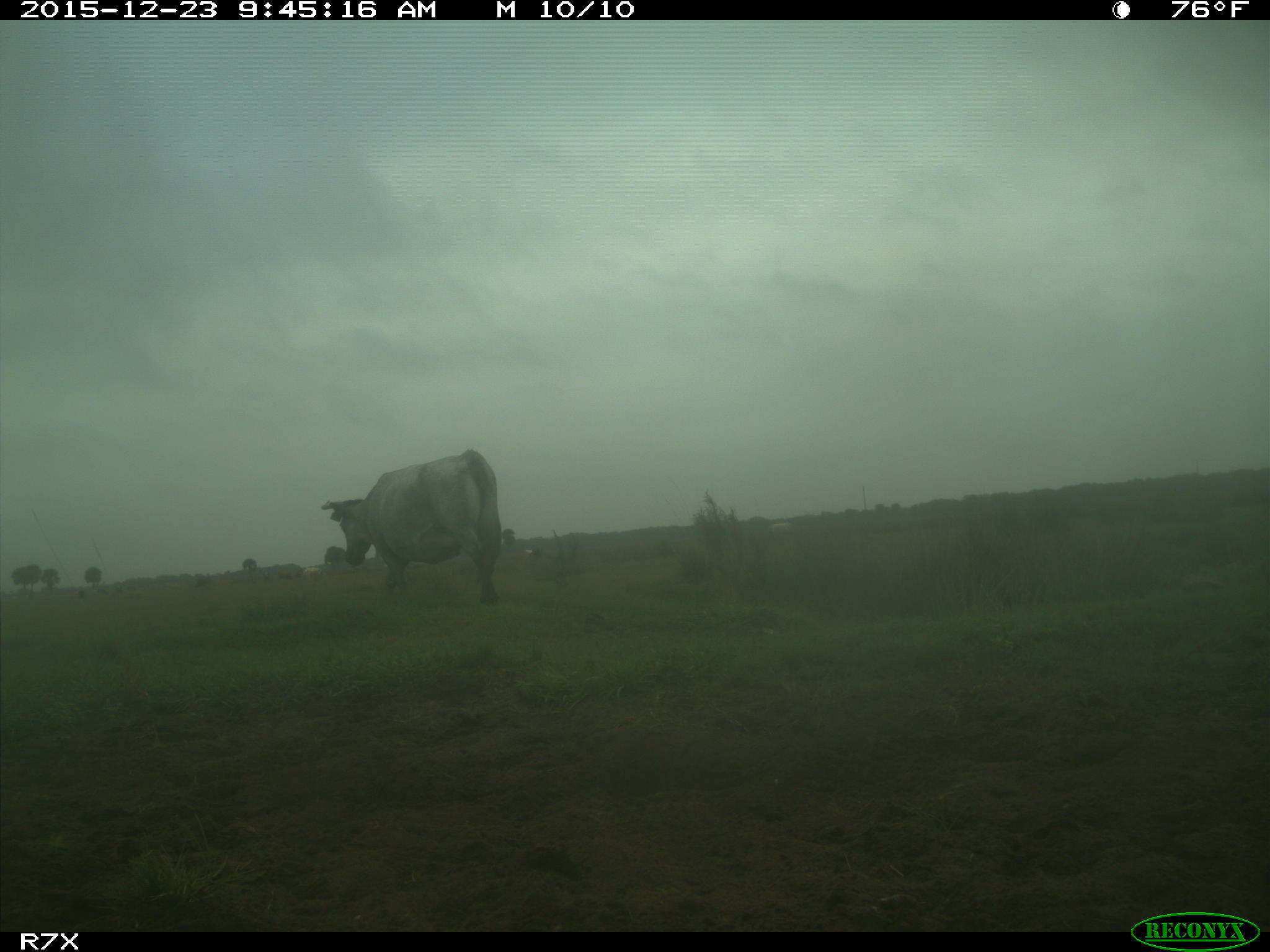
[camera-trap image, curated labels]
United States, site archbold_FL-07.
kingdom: Animalia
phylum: Chordata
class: Mammalia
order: Artiodactyla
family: Bovidae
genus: Bos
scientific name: Bos taurus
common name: domestic cow